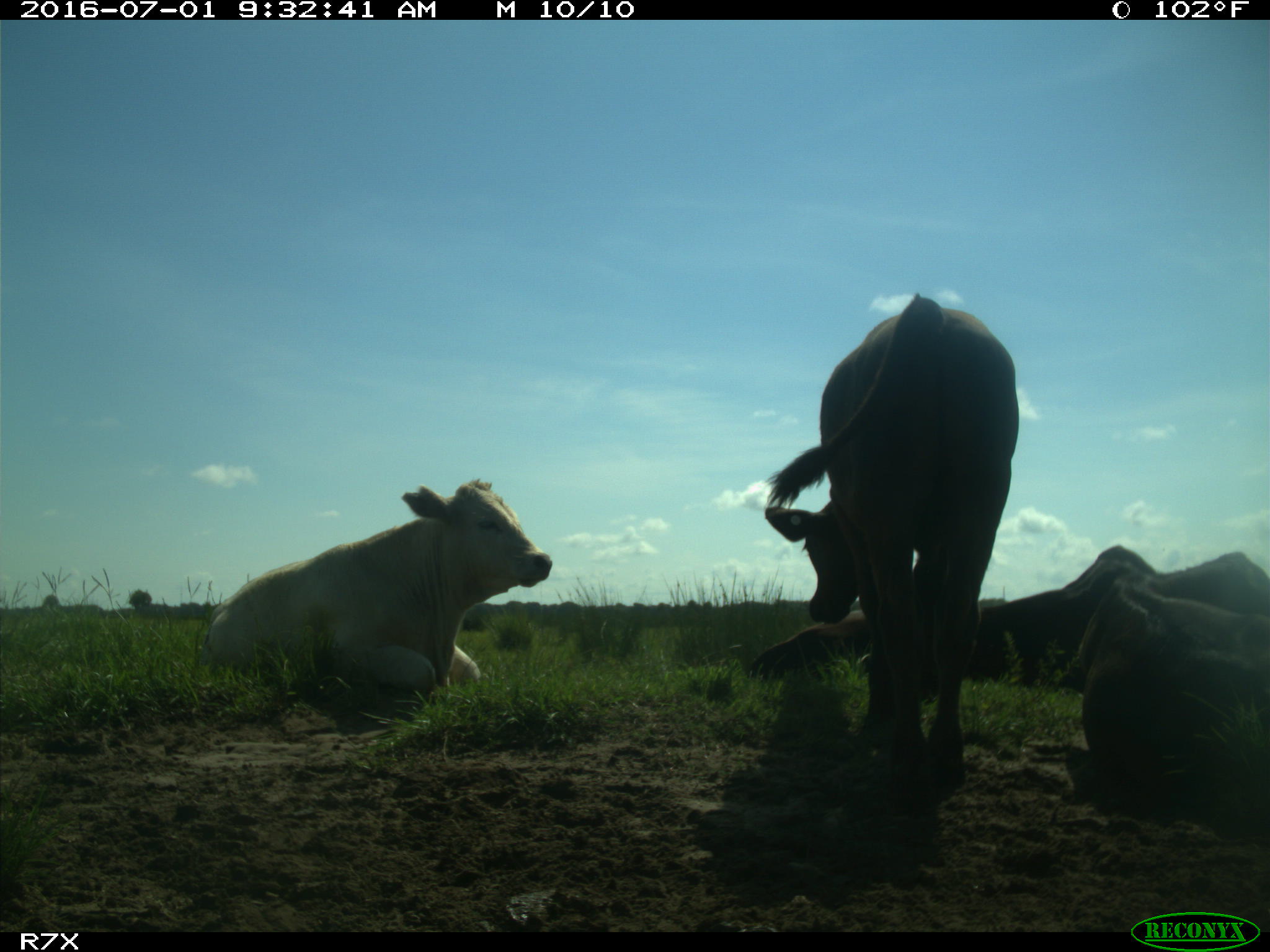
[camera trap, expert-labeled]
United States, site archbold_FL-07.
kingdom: Animalia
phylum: Chordata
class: Mammalia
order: Artiodactyla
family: Bovidae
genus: Bos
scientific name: Bos taurus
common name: domestic cow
Bos taurus (domestic cow).